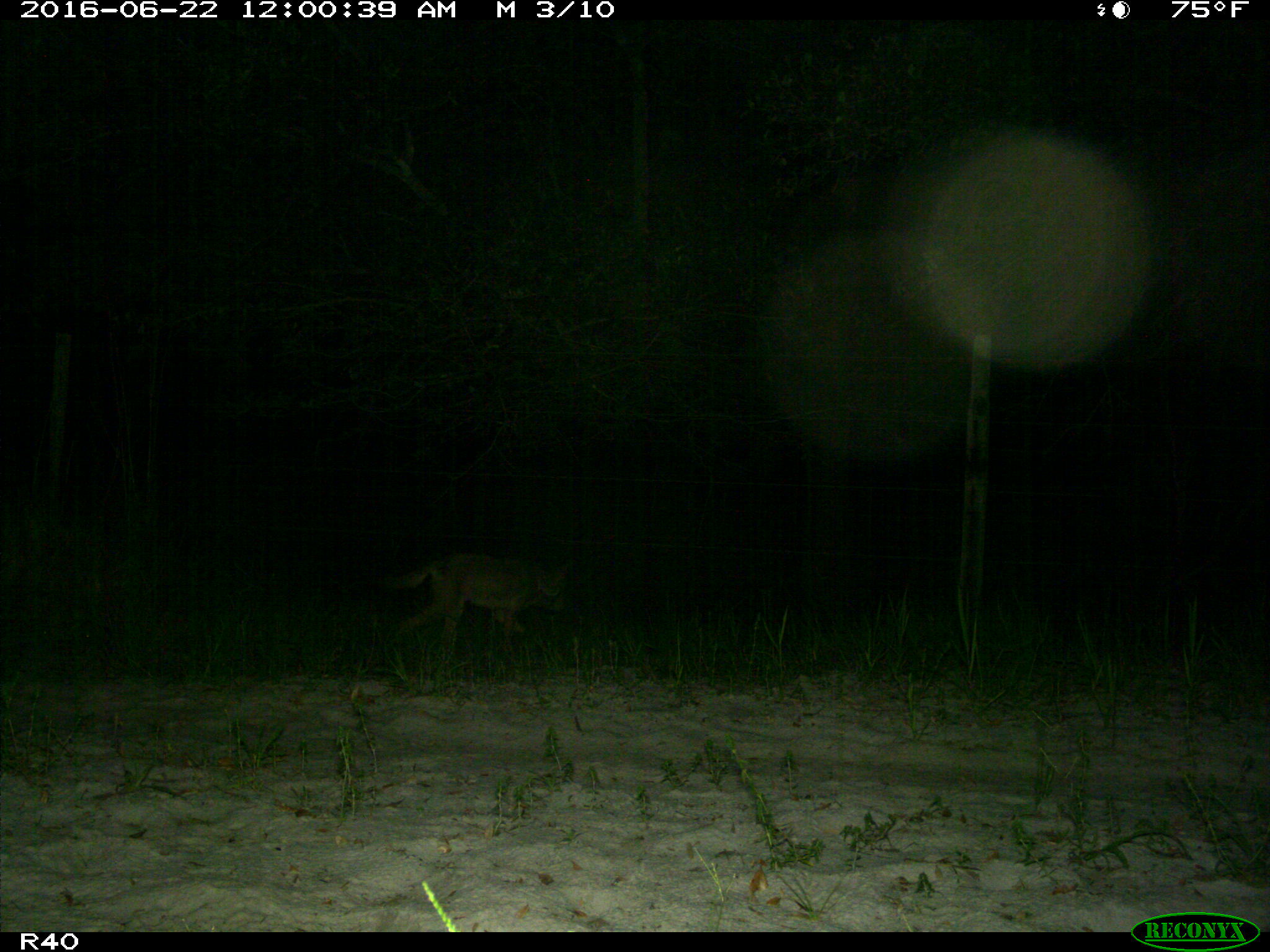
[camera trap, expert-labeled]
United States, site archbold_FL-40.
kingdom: Animalia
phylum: Chordata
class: Mammalia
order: Carnivora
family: Canidae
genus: Canis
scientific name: Canis latrans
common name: coyote